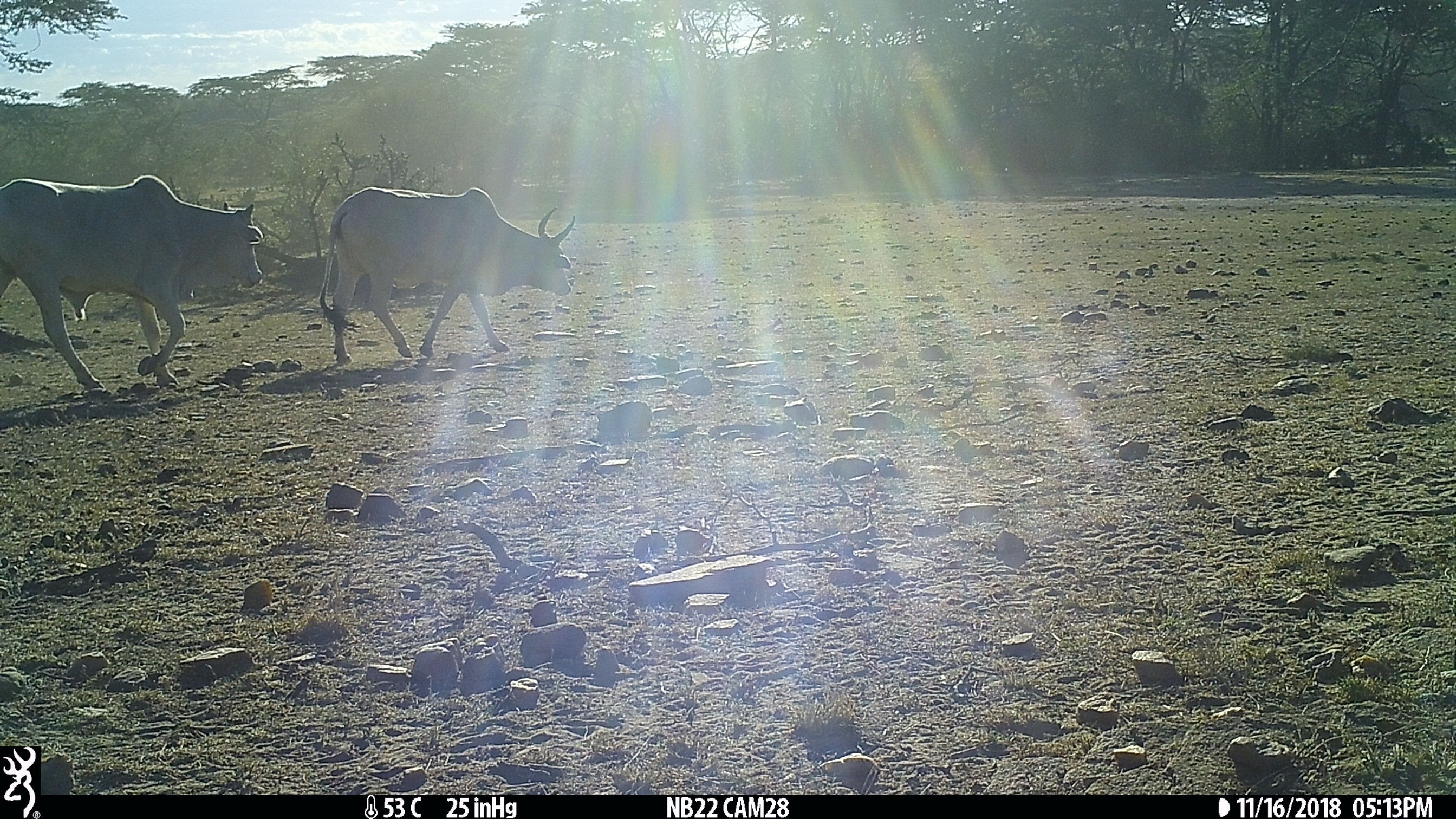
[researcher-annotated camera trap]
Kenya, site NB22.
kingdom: Animalia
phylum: Chordata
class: Mammalia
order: Artiodactyla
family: Bovidae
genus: Bos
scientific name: Bos taurus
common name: cattle